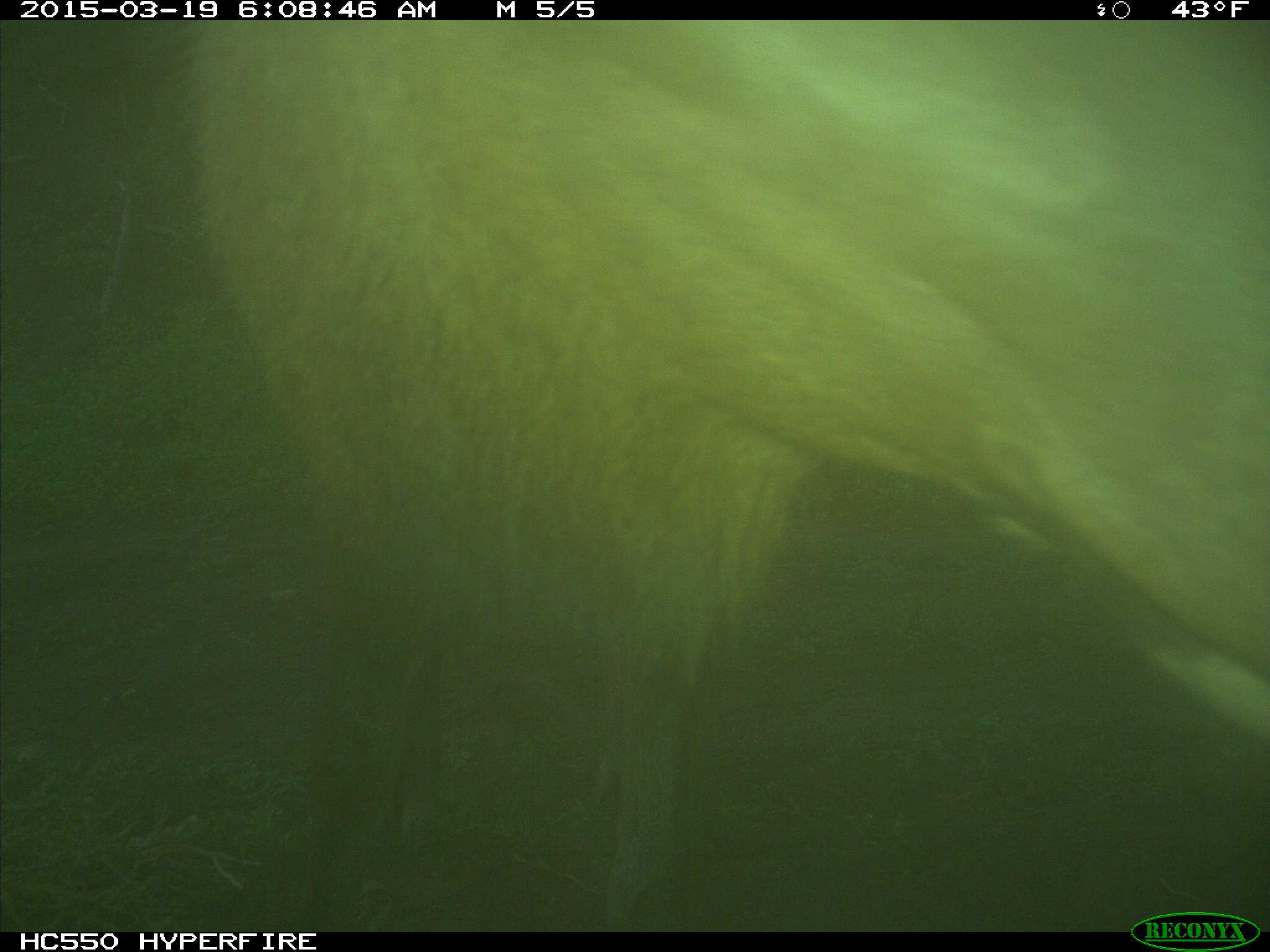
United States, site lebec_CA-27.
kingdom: Animalia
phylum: Chordata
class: Mammalia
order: Artiodactyla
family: Cervidae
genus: Cervus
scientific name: Cervus canadensis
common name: elk